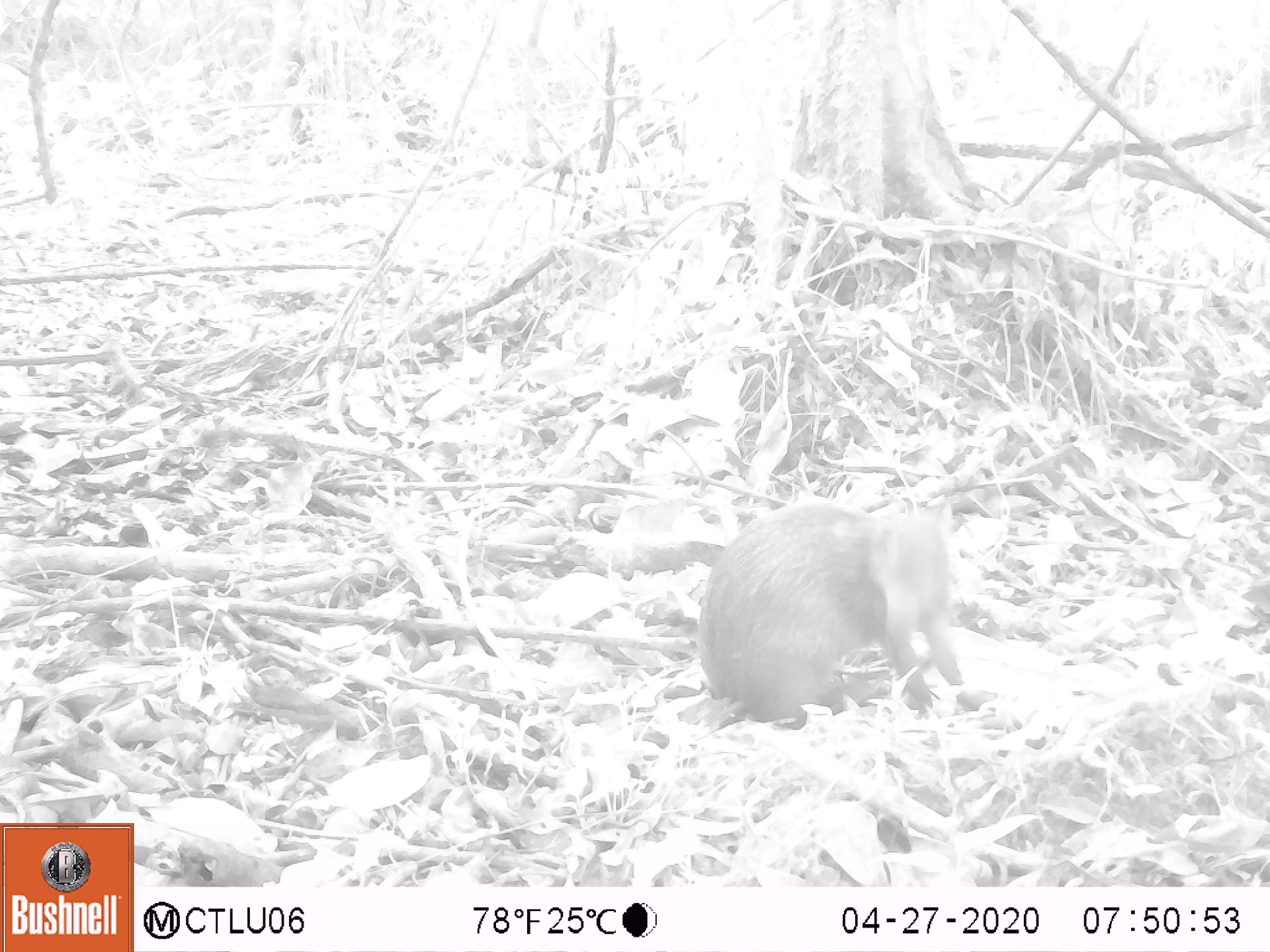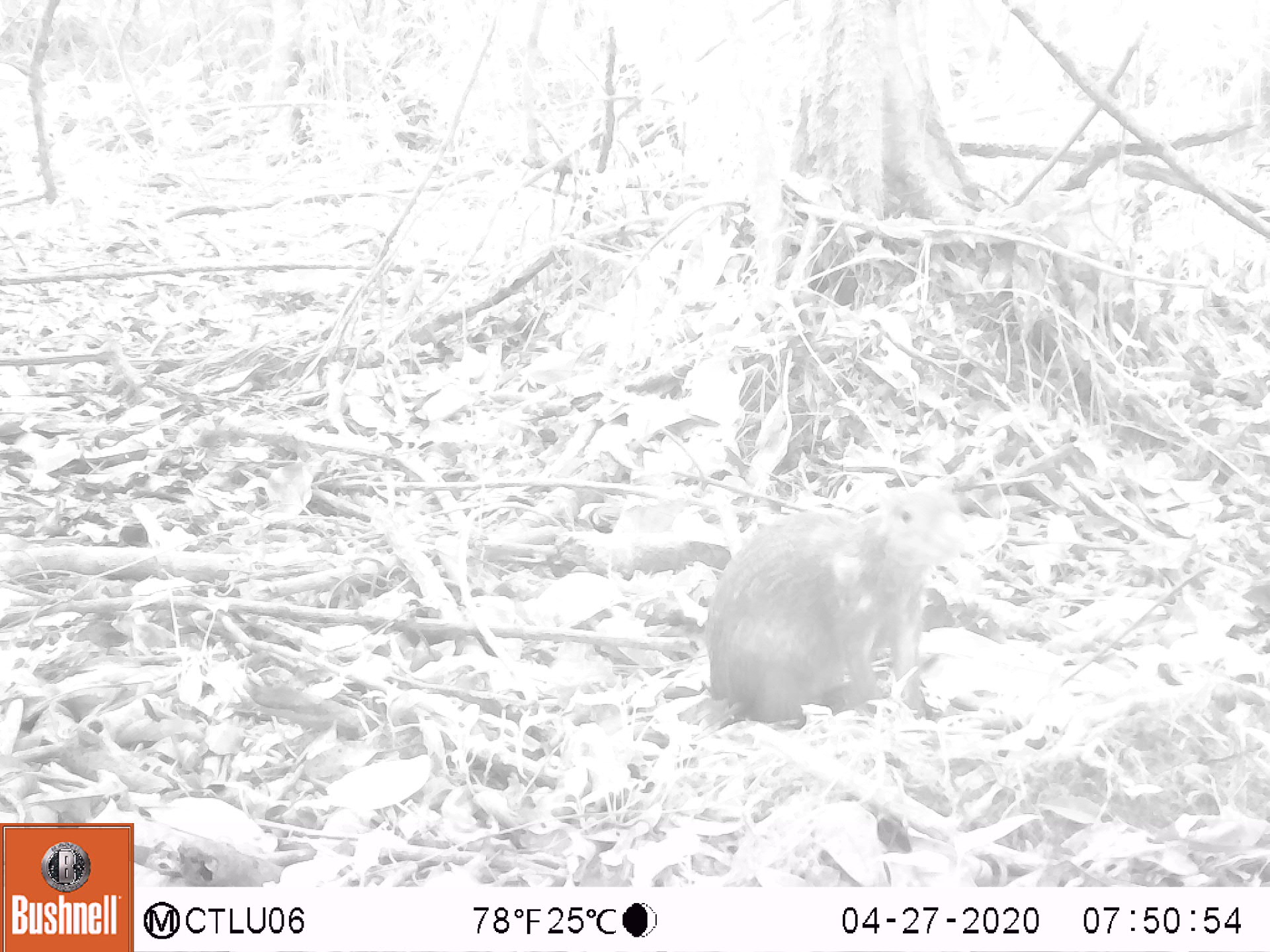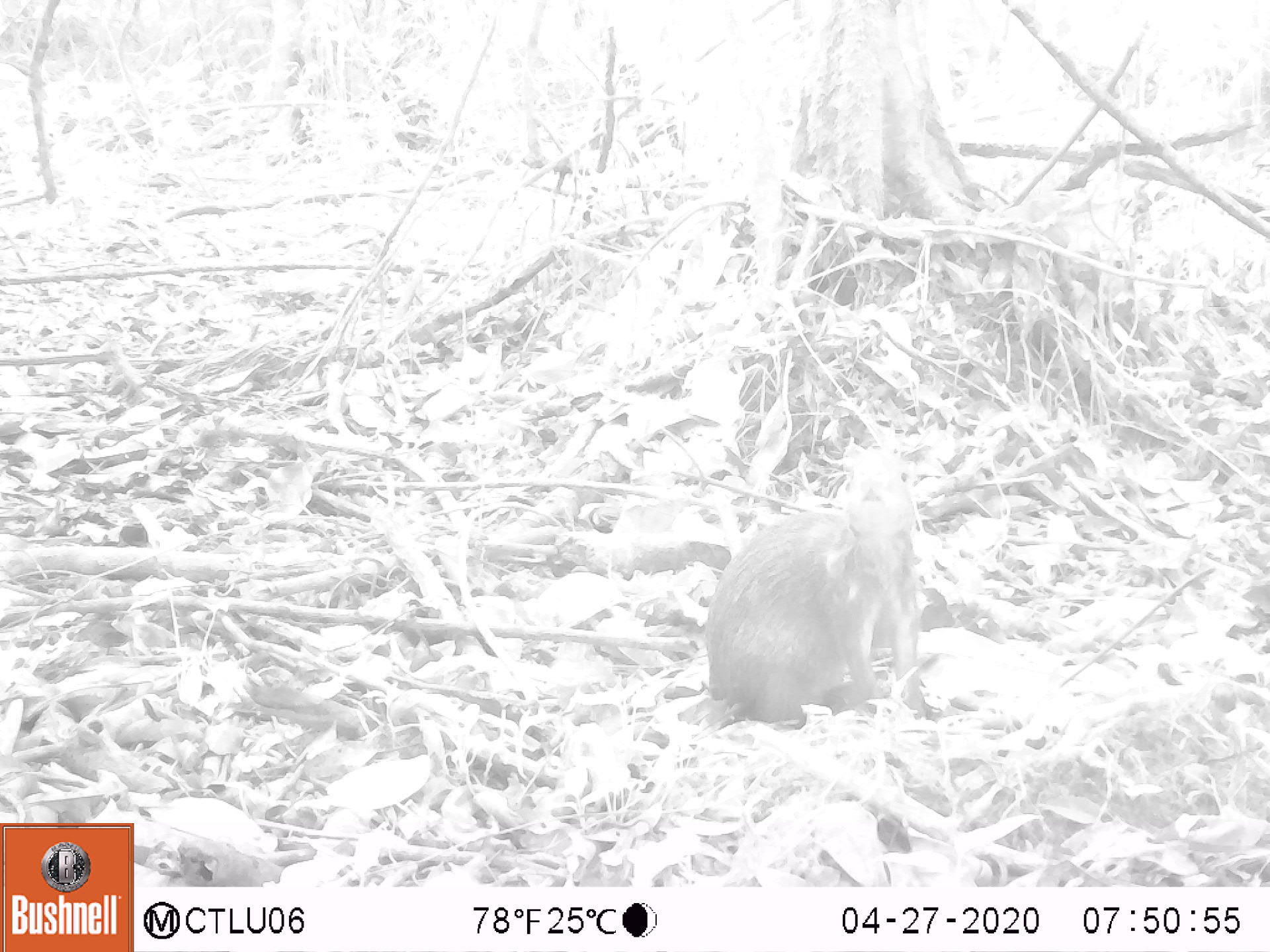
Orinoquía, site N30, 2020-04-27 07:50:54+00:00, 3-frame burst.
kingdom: Animalia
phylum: Chordata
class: Mammalia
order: Rodentia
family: Dasyproctidae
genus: Dasyprocta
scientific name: Dasyprocta fuliginosa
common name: black agouti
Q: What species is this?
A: Black agouti (Dasyprocta fuliginosa).